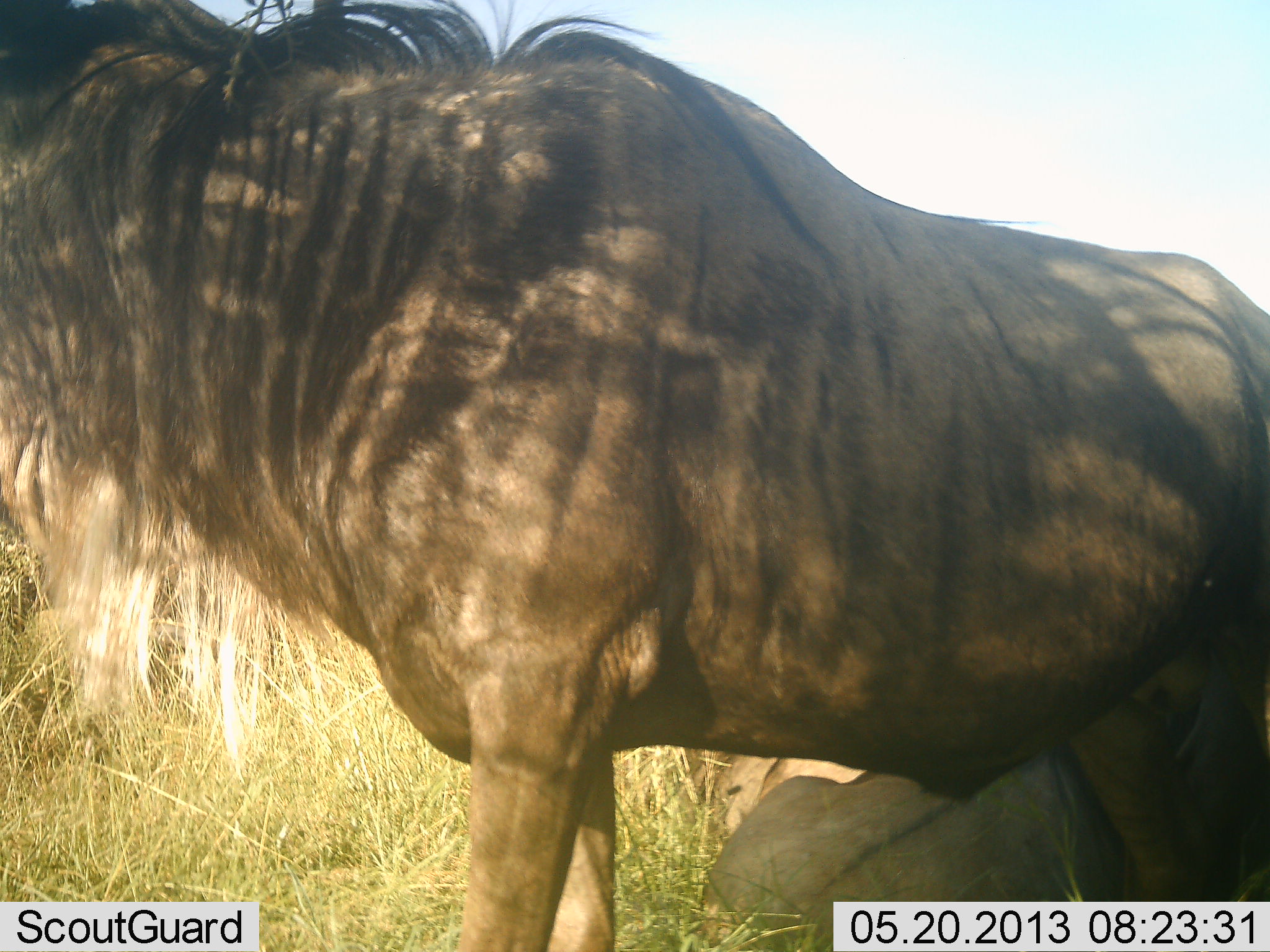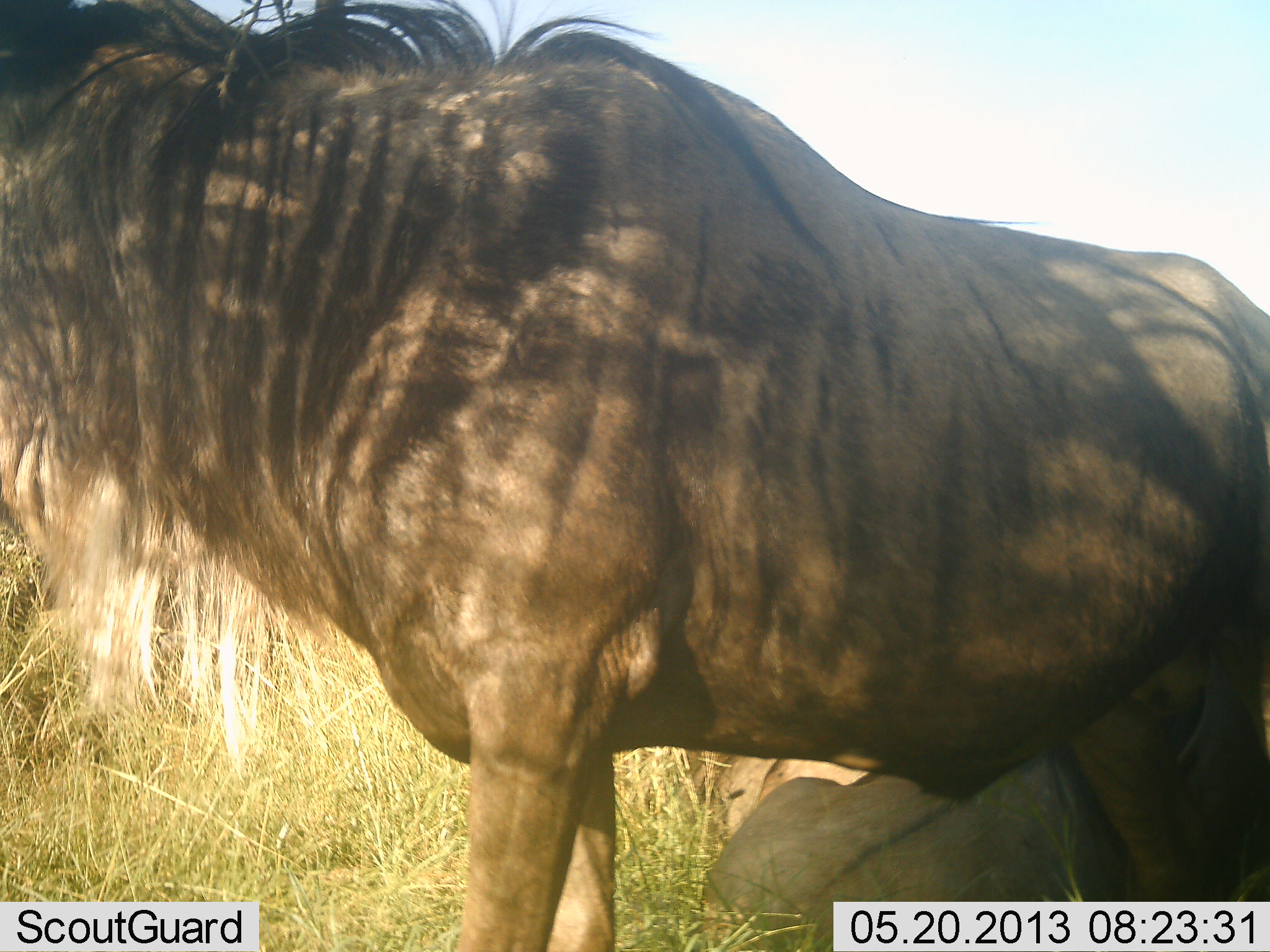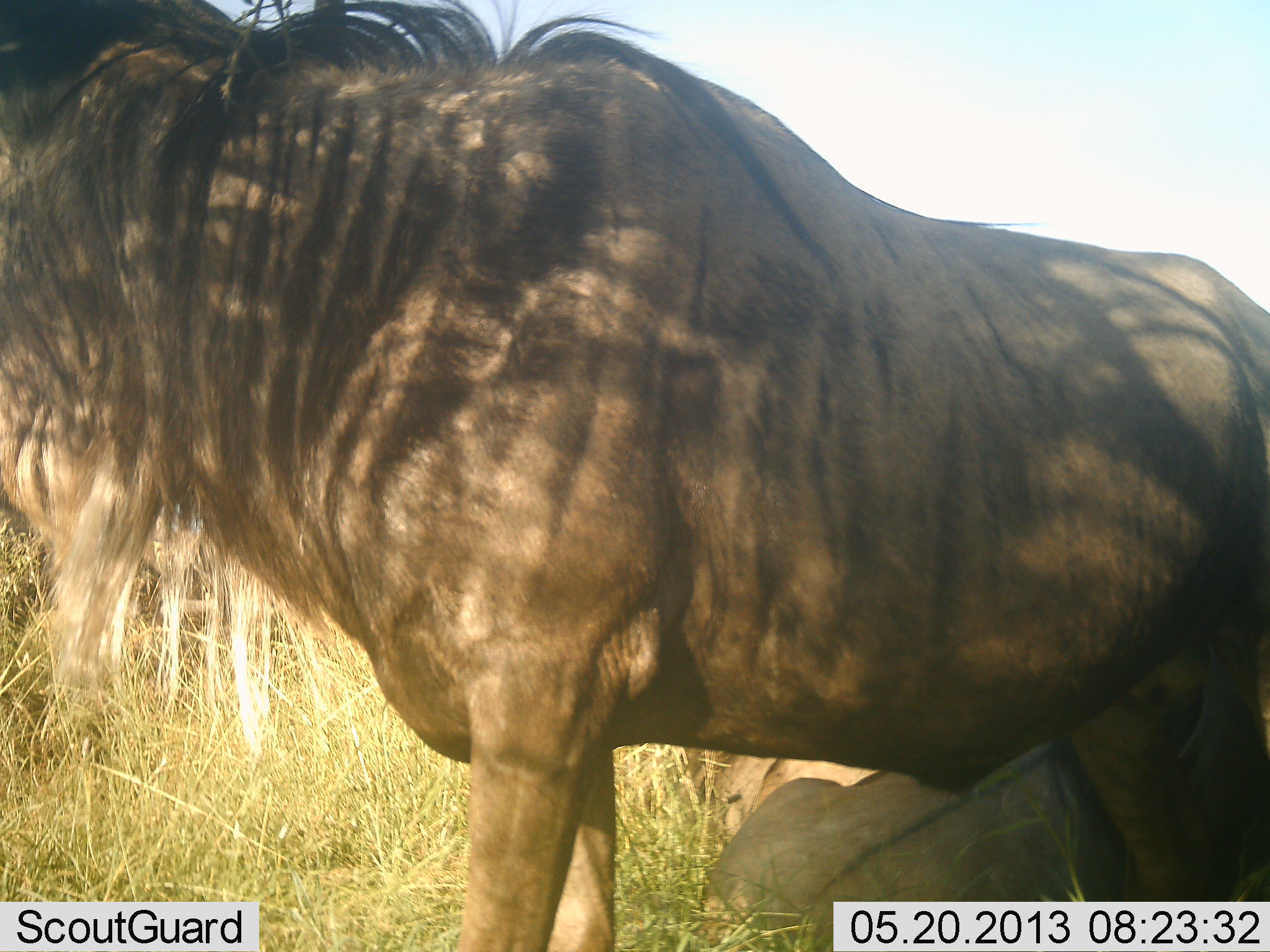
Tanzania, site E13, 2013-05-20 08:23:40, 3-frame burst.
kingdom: Animalia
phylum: Chordata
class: Mammalia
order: Artiodactyla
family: Bovidae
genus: Connochaetes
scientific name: Connochaetes taurinus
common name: blue wildebeest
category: wildebeest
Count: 2.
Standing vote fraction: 90%.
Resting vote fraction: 90%.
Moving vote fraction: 0%.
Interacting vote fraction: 0%.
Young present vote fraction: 10%.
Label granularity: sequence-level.